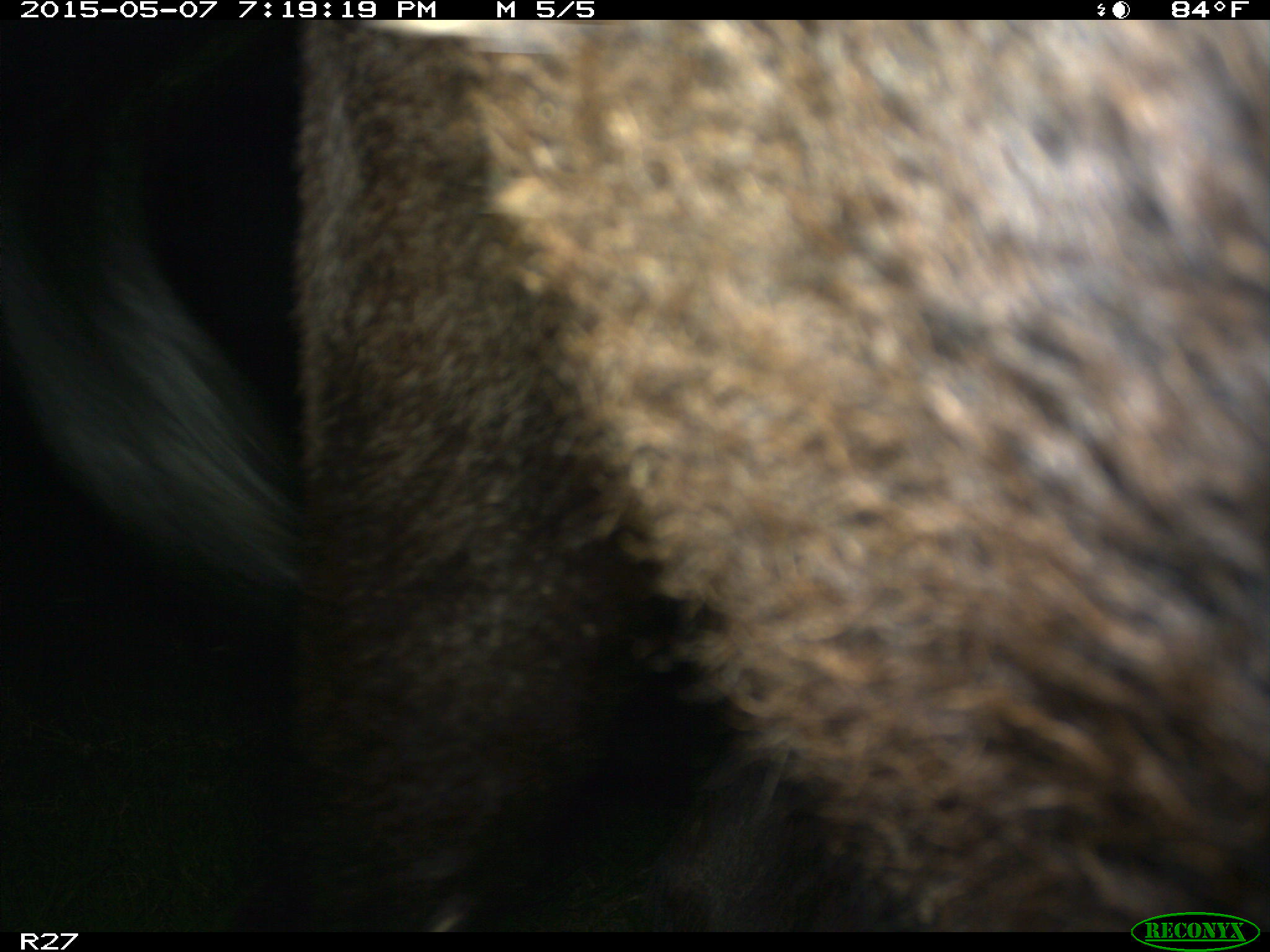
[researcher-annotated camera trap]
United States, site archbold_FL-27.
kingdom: Animalia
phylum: Chordata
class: Mammalia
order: Artiodactyla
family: Bovidae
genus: Bos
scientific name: Bos taurus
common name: domestic cow